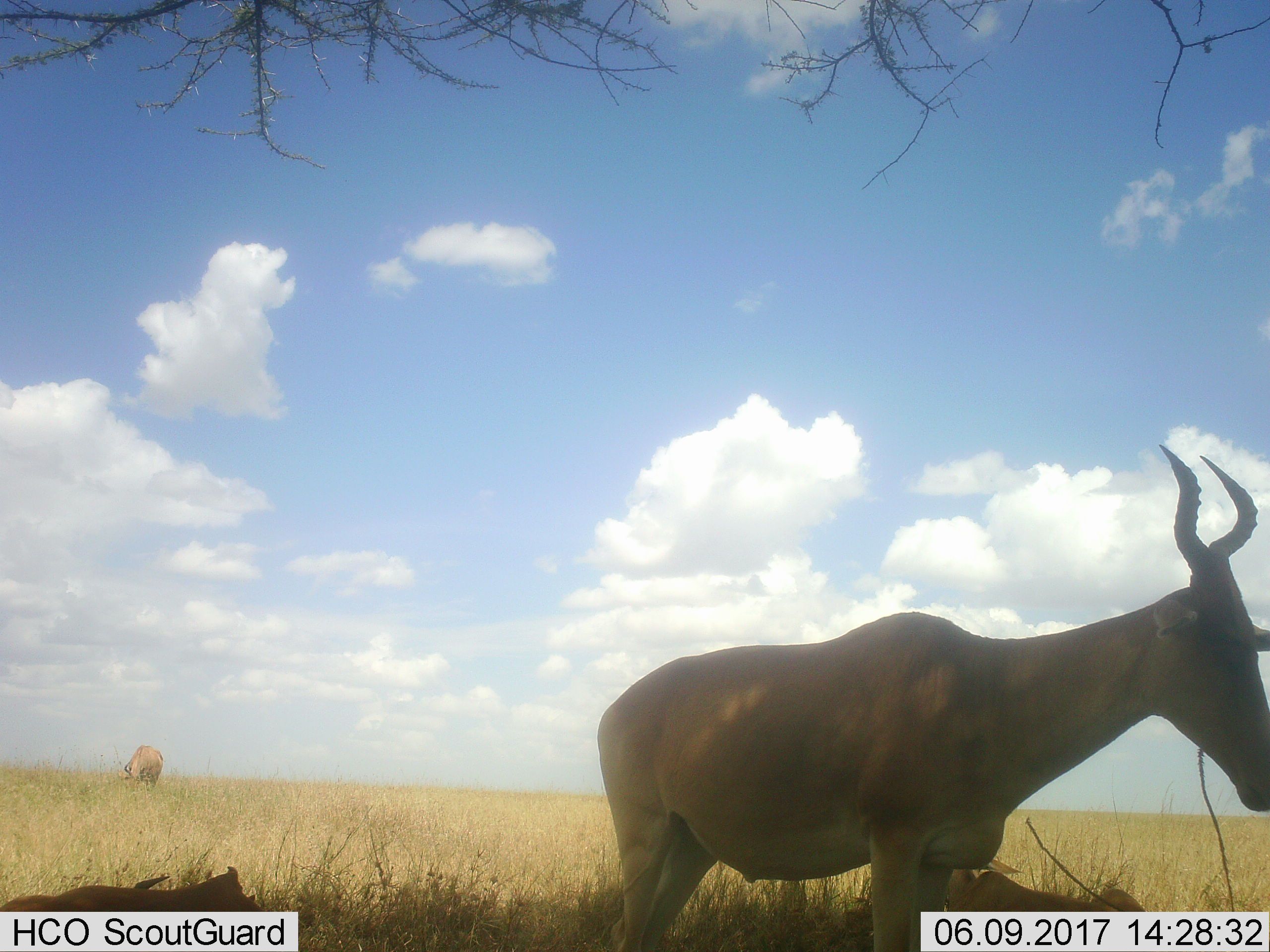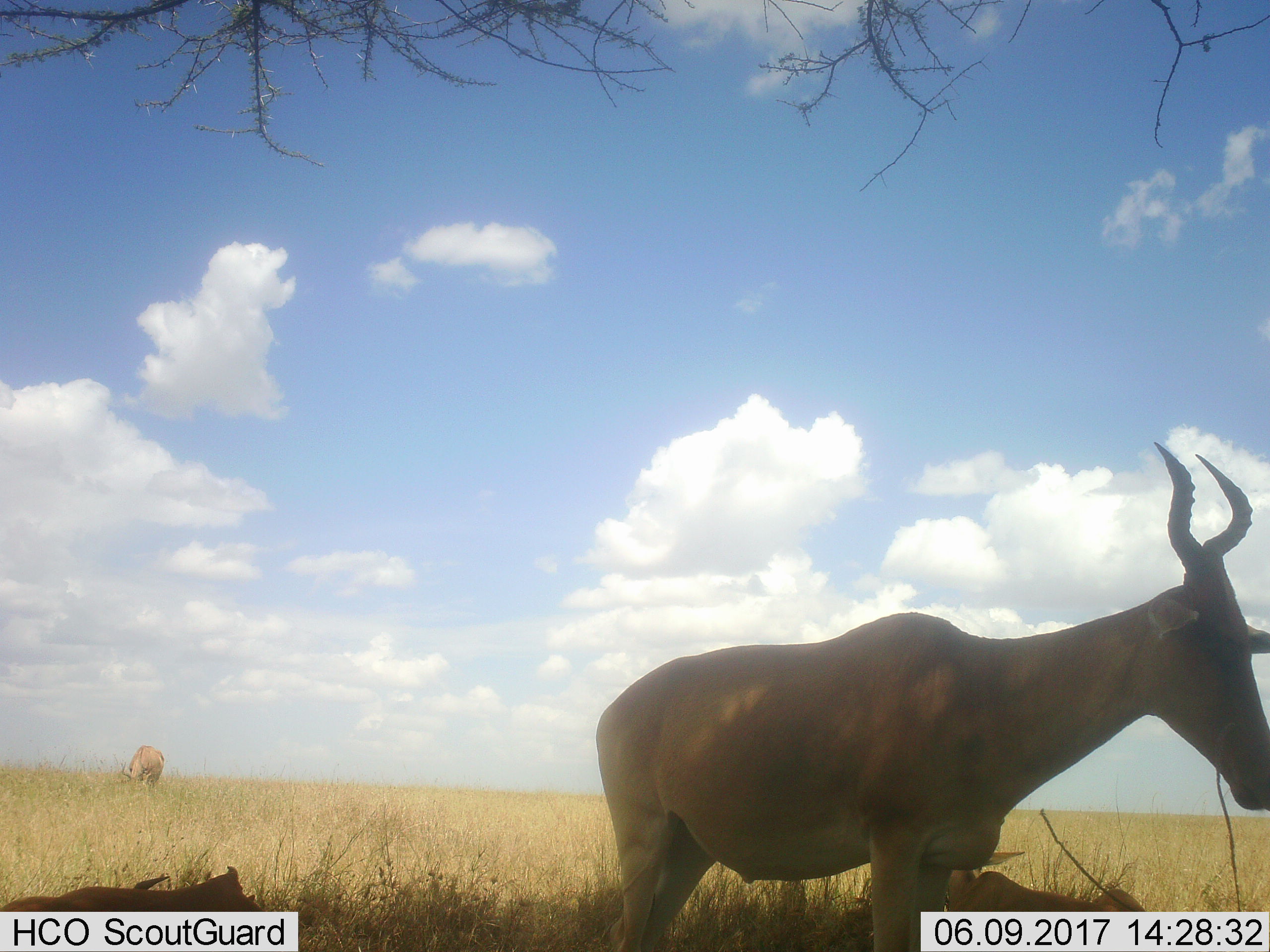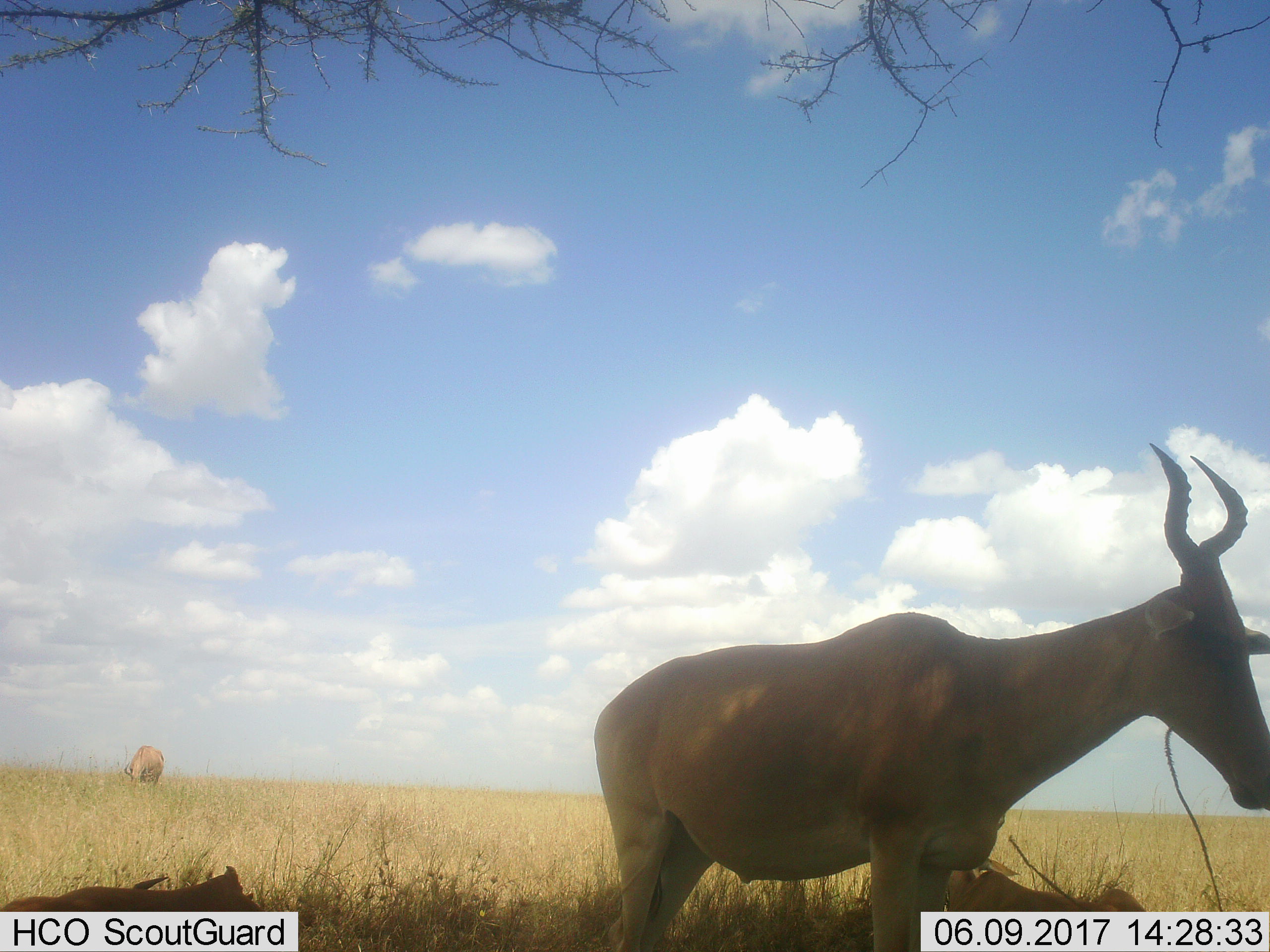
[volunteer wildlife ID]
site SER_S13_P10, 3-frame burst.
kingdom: Animalia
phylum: Chordata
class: Mammalia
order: Artiodactyla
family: Bovidae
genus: Alcelaphus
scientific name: Alcelaphus buselaphus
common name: hartebeest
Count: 3.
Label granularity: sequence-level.